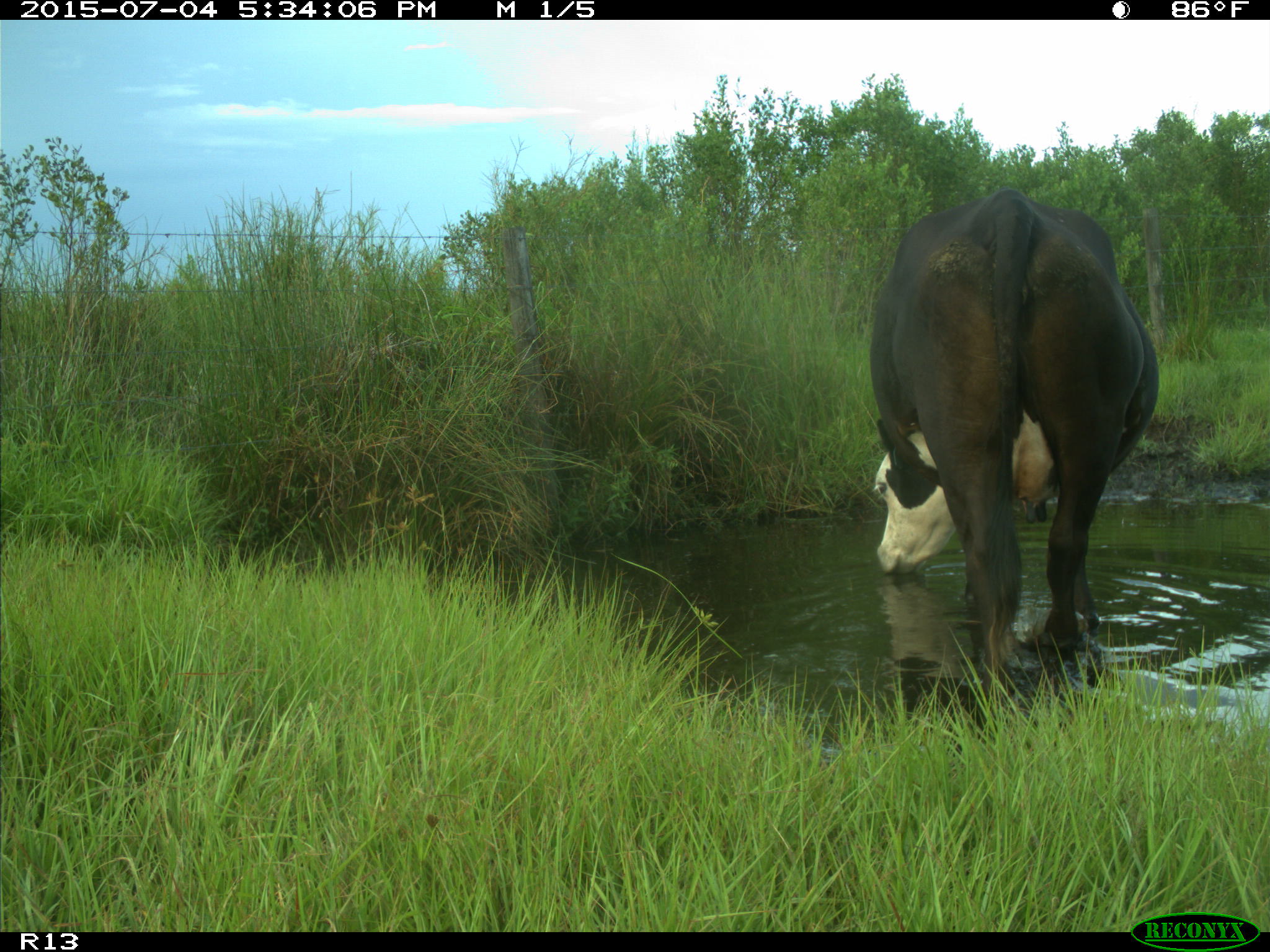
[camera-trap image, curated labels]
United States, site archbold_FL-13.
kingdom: Animalia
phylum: Chordata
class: Mammalia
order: Artiodactyla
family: Bovidae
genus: Bos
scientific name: Bos taurus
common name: domestic cow